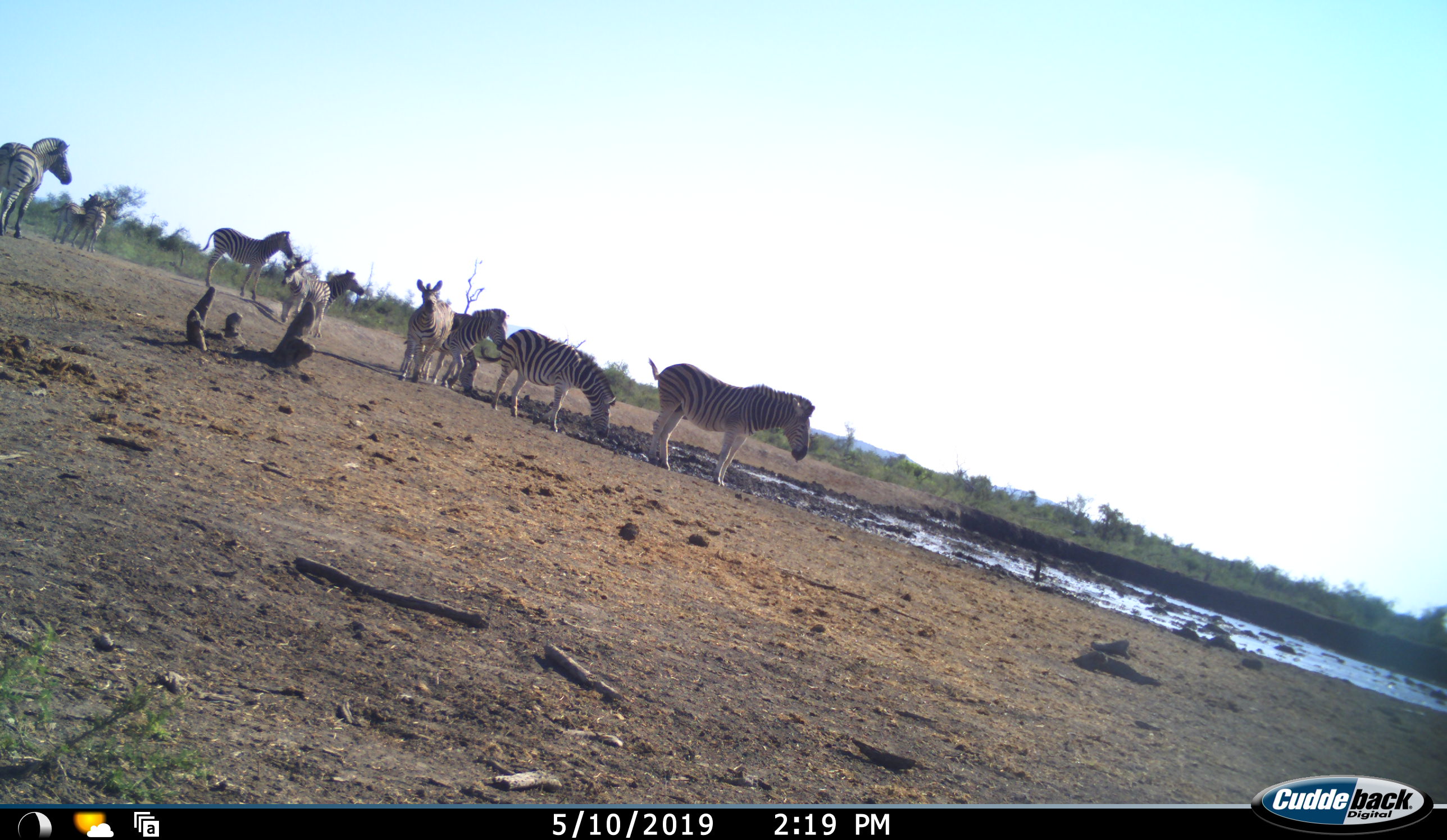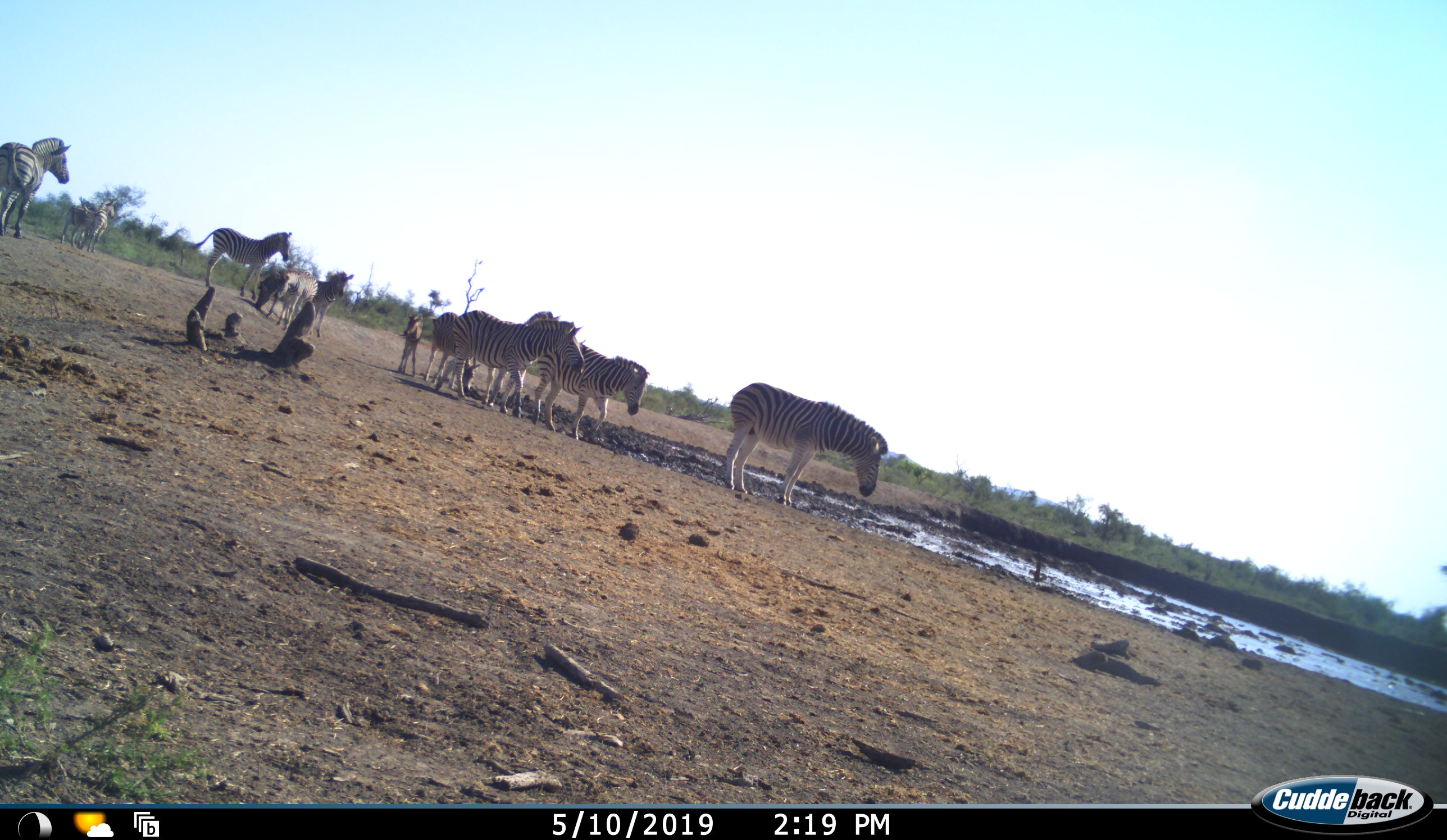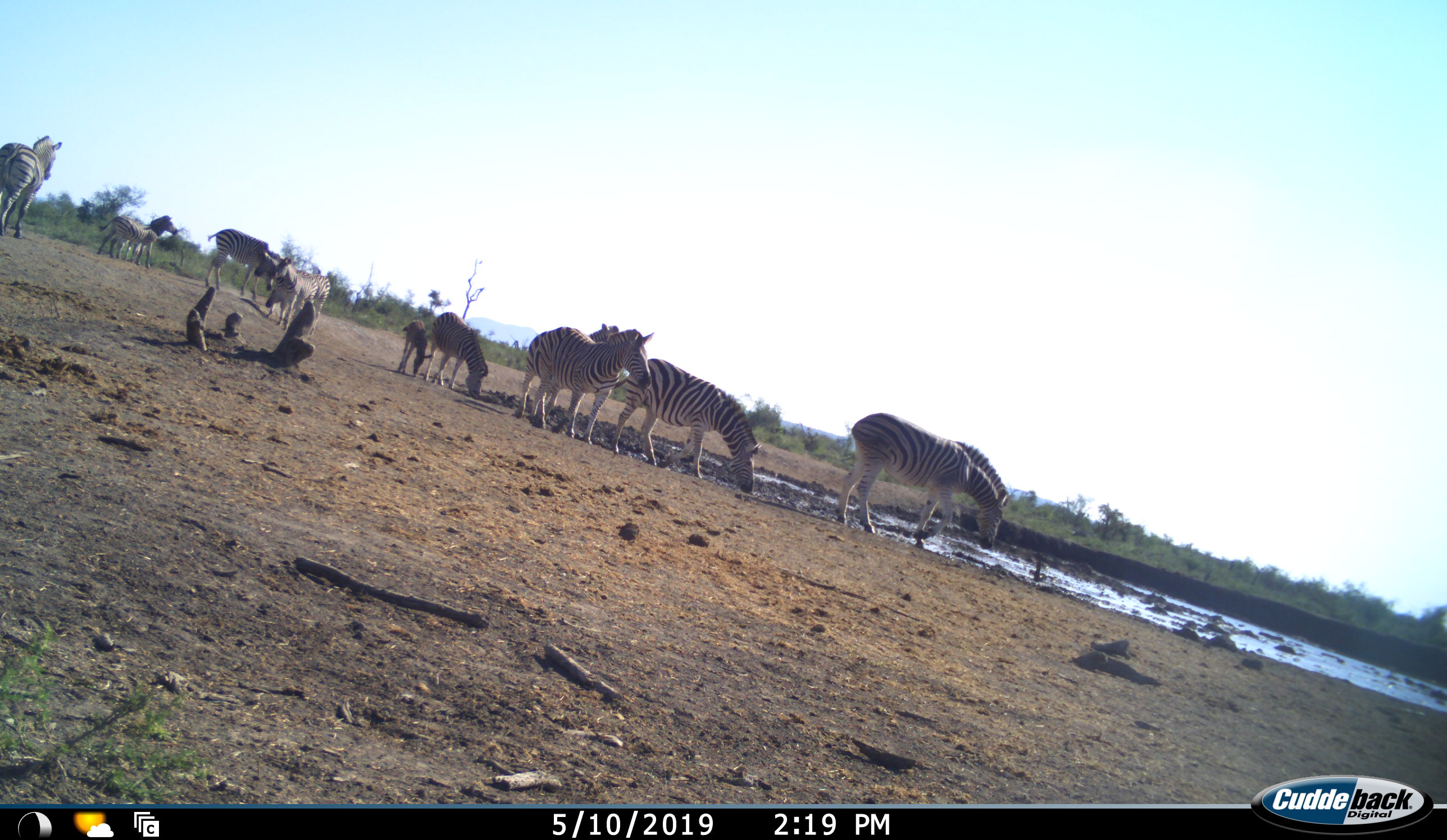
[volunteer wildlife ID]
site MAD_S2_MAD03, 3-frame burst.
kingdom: Animalia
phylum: Chordata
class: Mammalia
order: Perissodactyla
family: Equidae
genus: Equus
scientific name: Equus quagga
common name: plains zebra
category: zebraplains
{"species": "zebraplains (plains zebra) (Equus quagga)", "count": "10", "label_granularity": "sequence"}